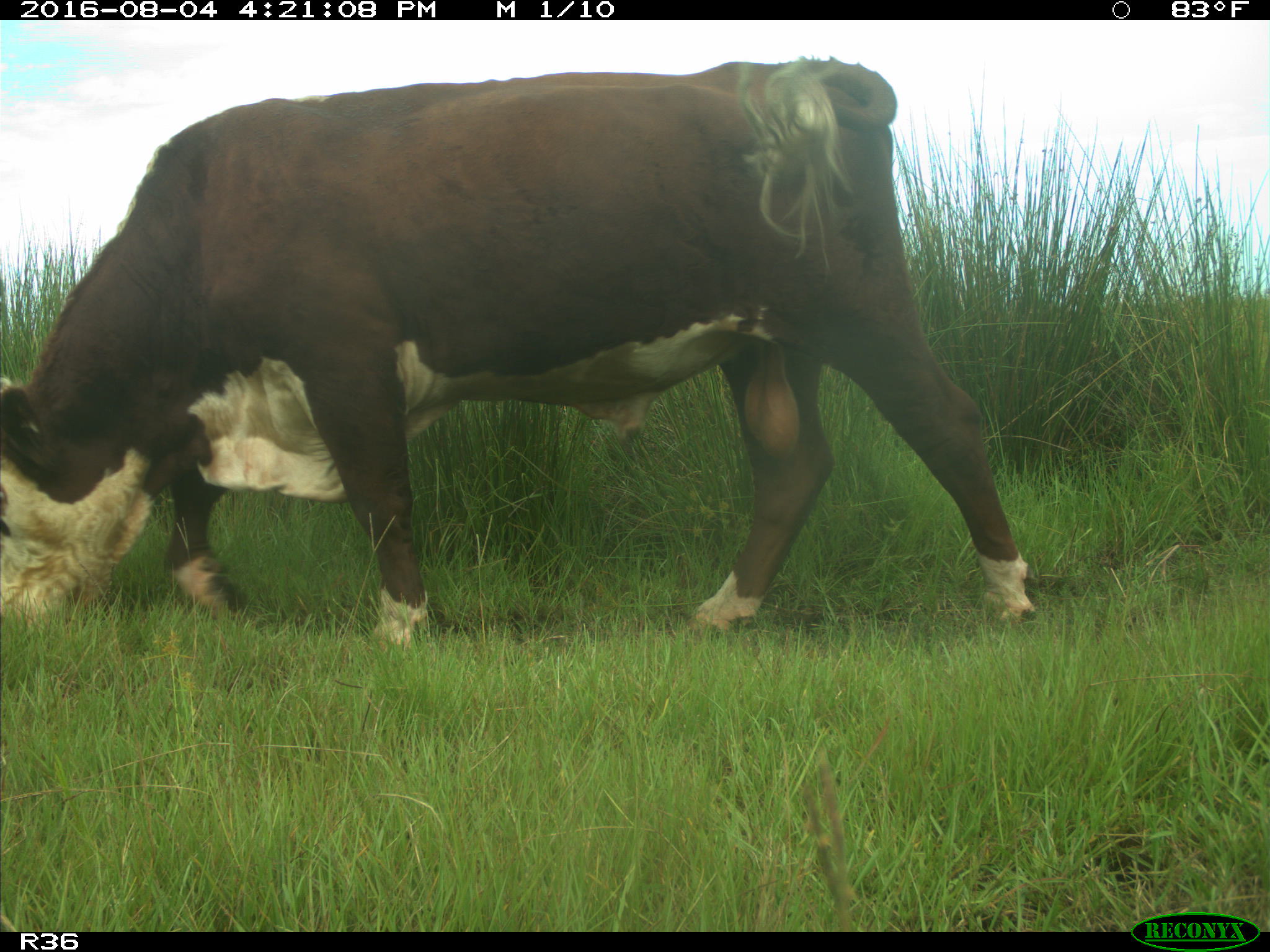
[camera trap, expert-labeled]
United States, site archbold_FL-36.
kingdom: Animalia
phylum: Chordata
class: Mammalia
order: Artiodactyla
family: Bovidae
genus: Bos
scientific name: Bos taurus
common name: domestic cow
Bos taurus (domestic cow).